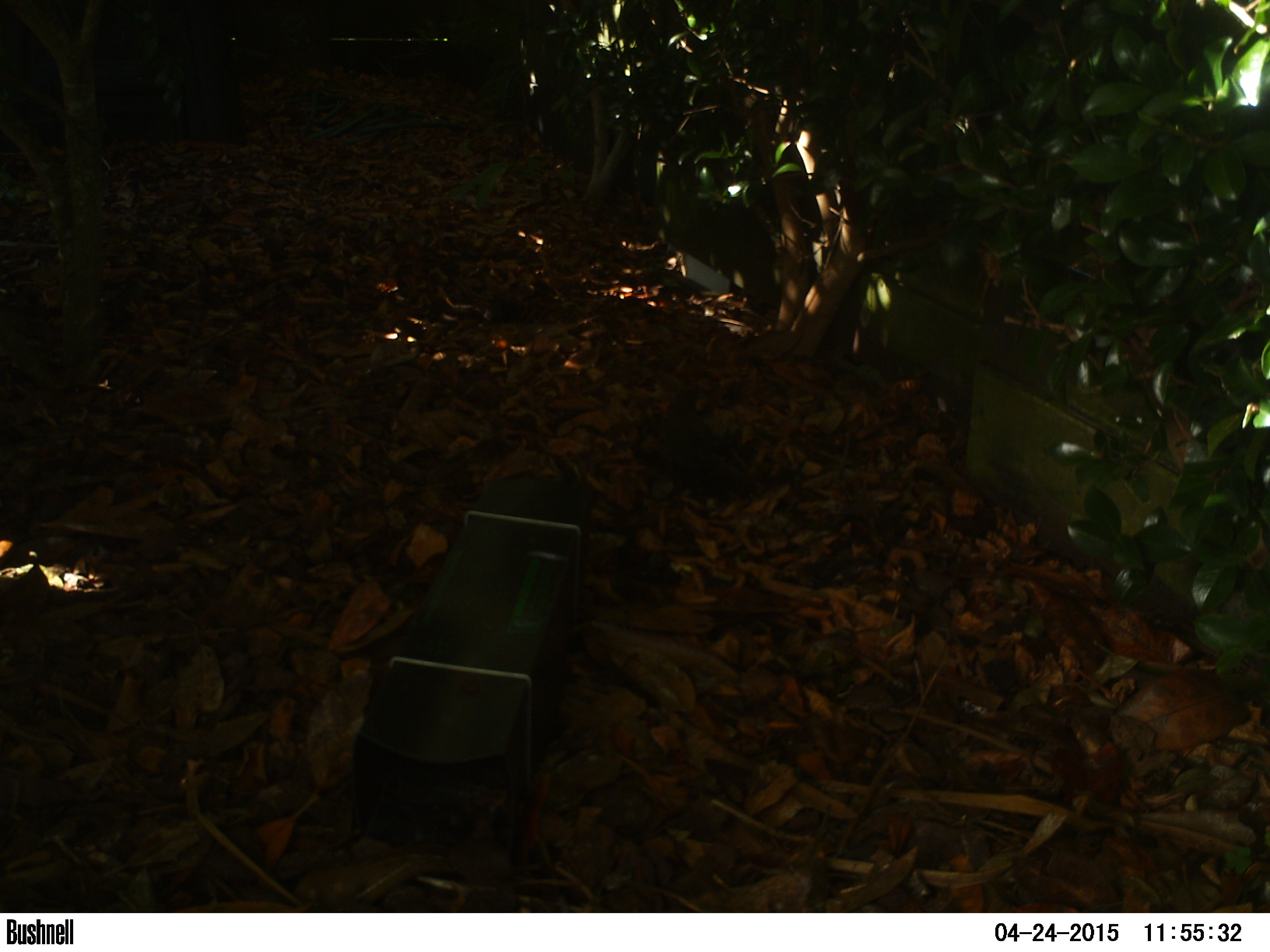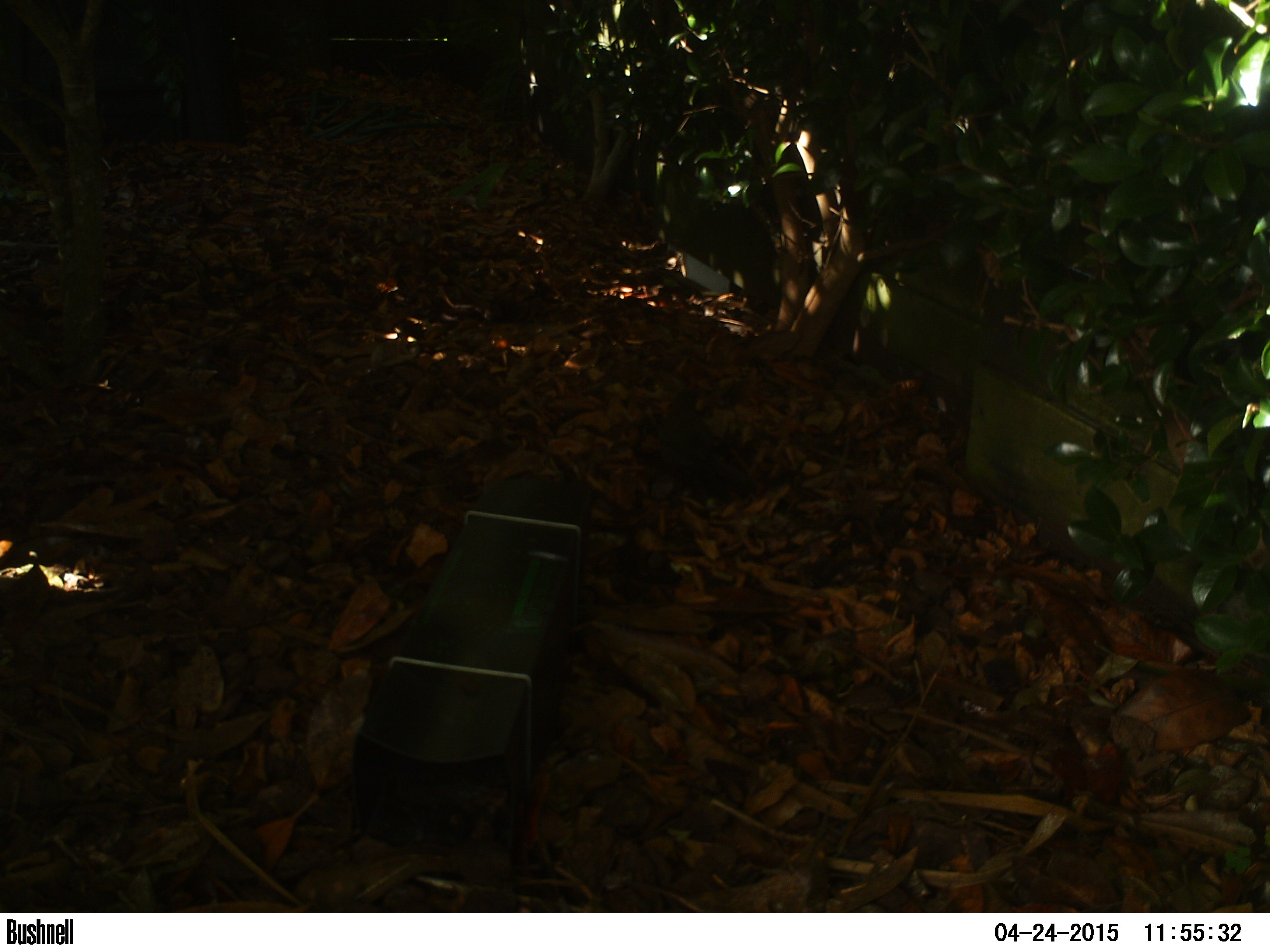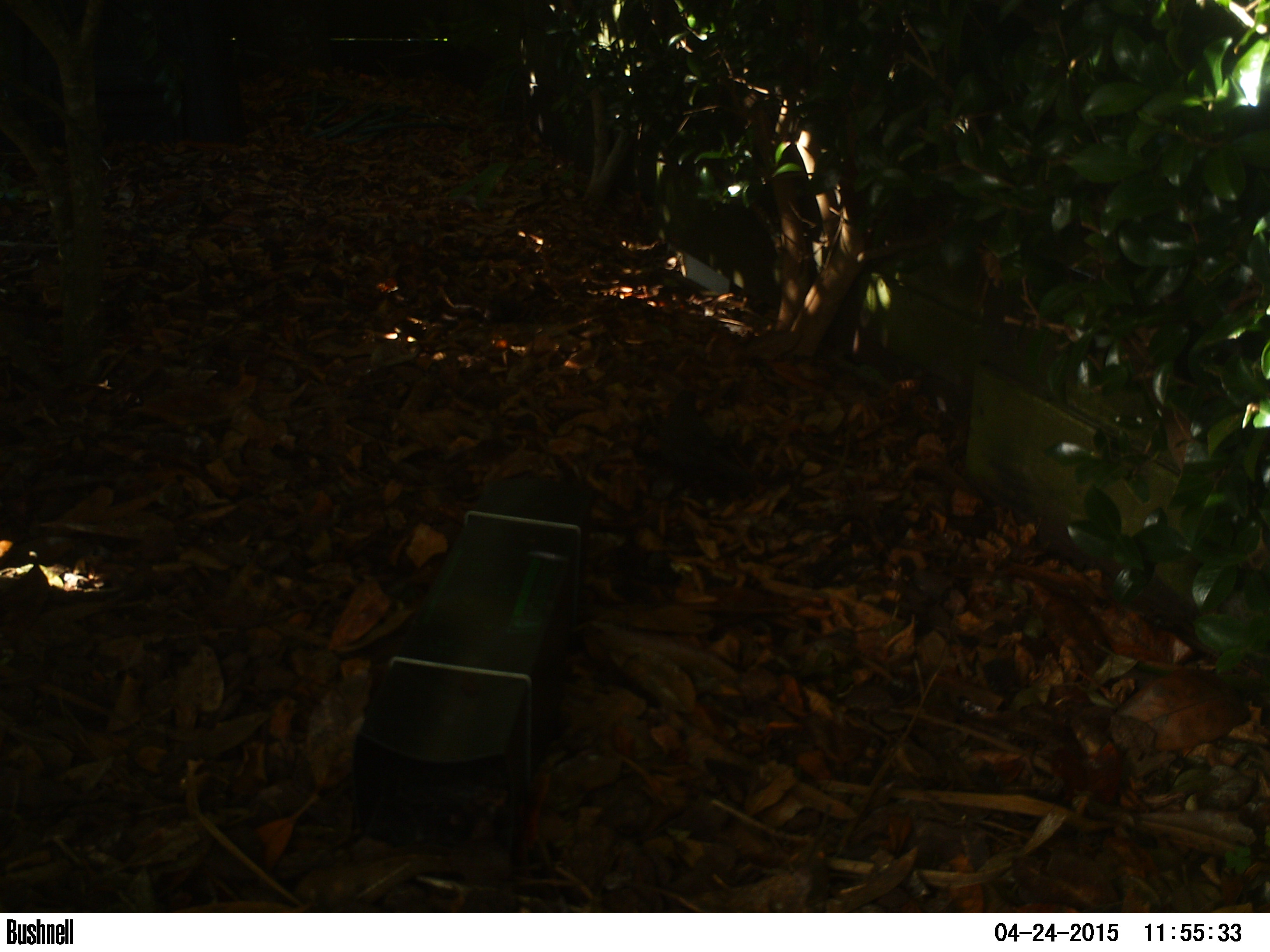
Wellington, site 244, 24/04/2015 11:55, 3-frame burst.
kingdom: Animalia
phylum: Chordata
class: Aves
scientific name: Aves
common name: bird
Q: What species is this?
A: Bird (Aves).